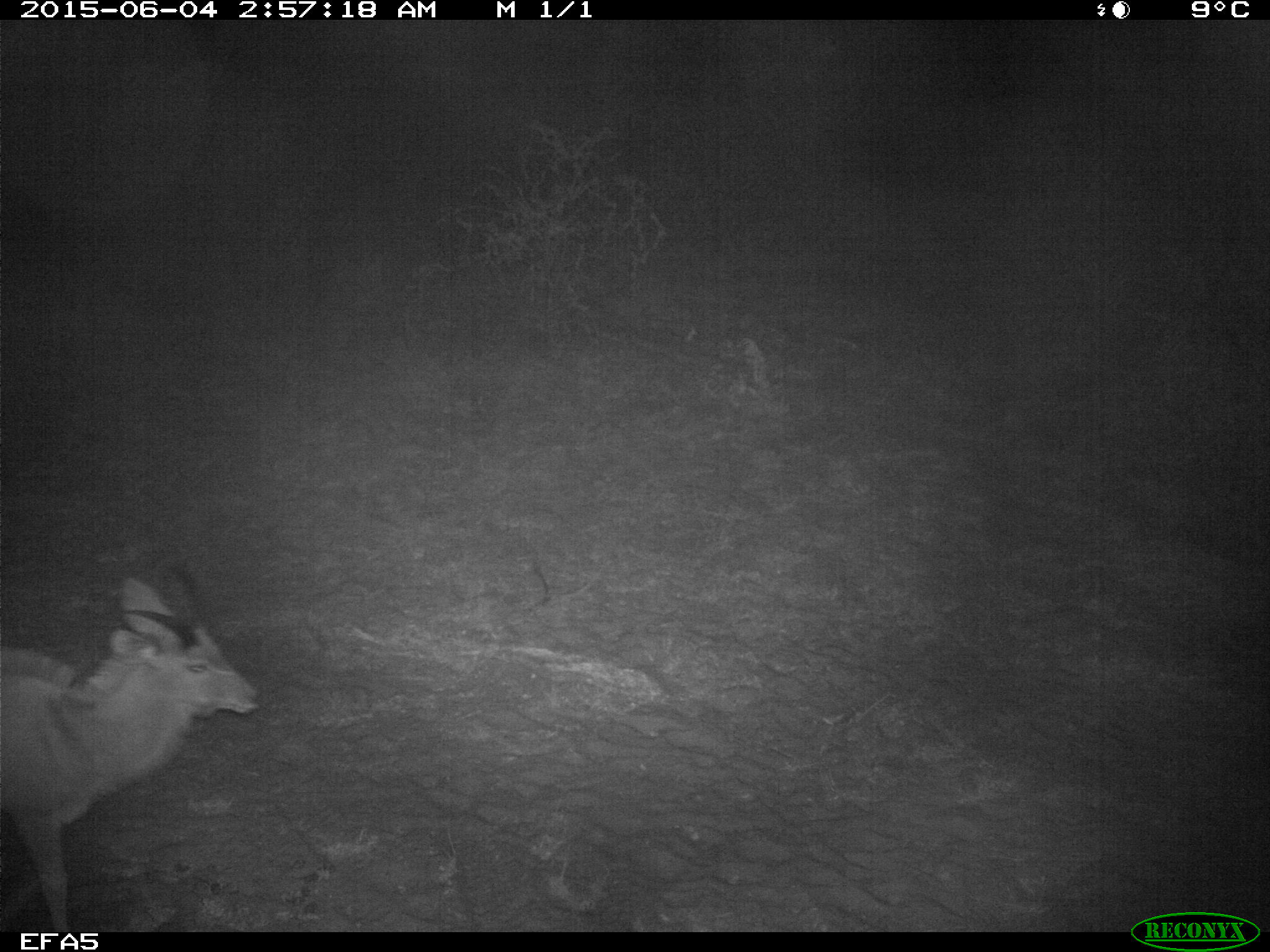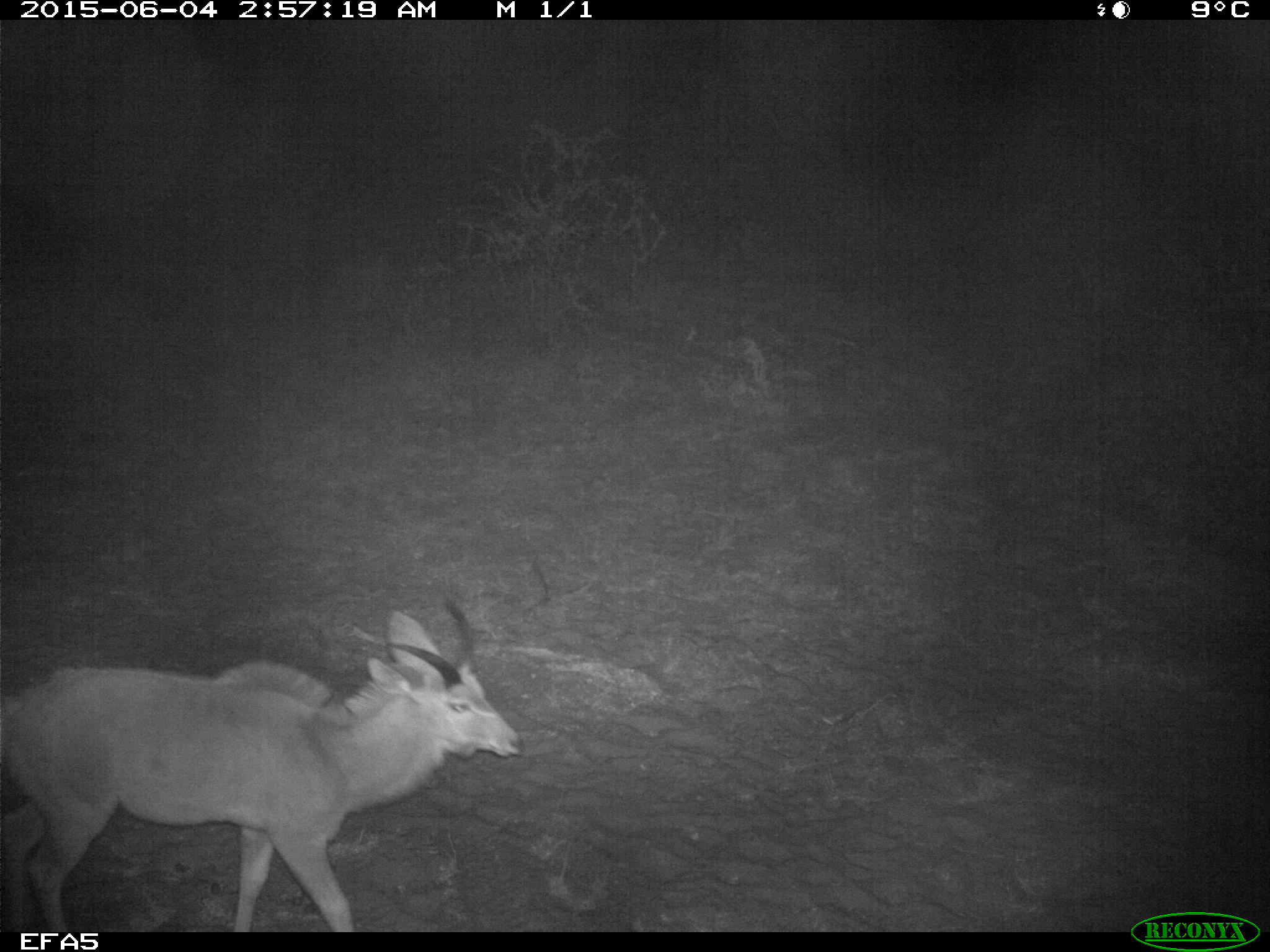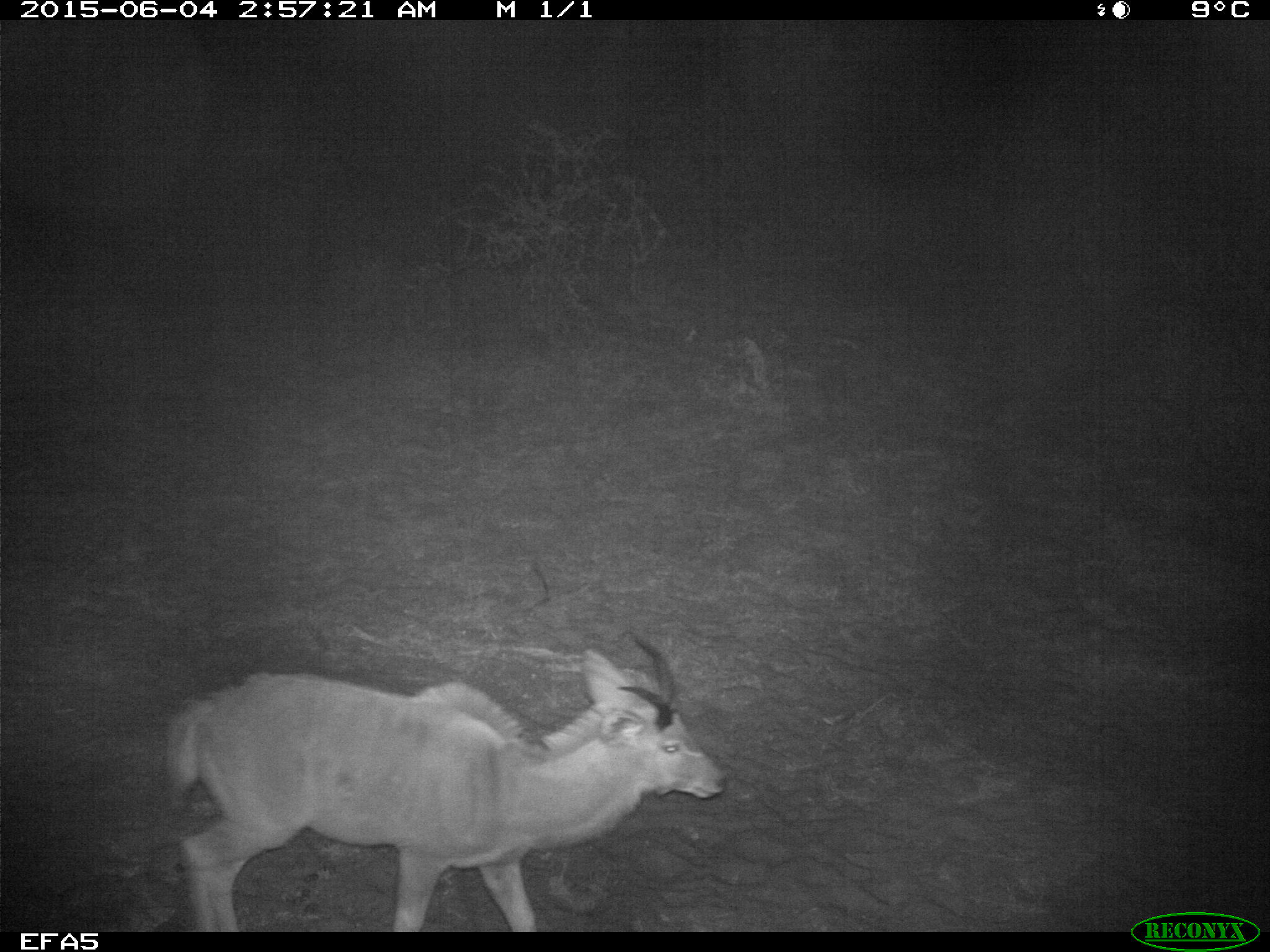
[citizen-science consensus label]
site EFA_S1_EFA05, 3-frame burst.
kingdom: Animalia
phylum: Chordata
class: Mammalia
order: Artiodactyla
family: Bovidae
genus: Tragelaphus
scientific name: Tragelaphus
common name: kudu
Kudu (Tragelaphus), count 1. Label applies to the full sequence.